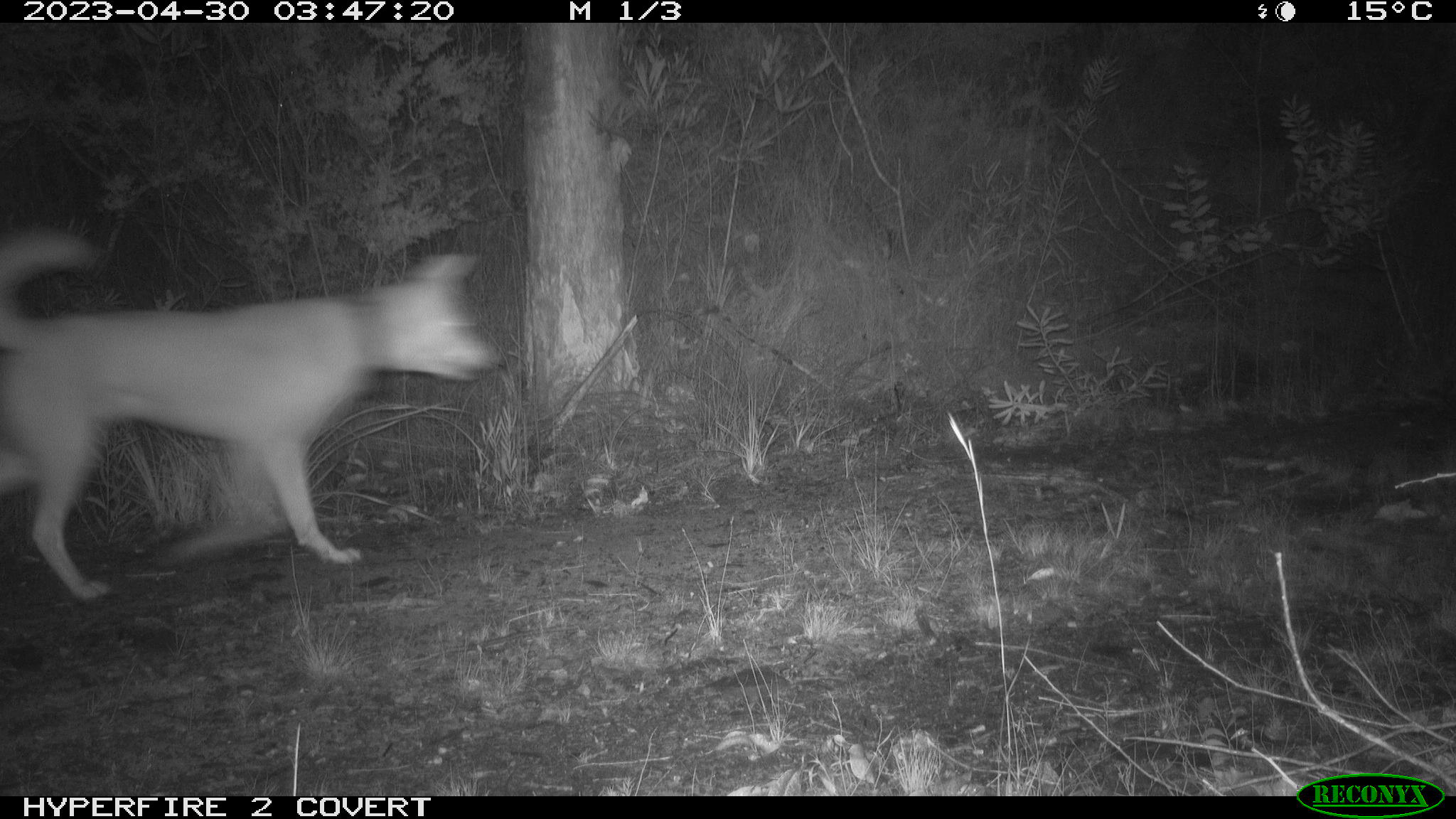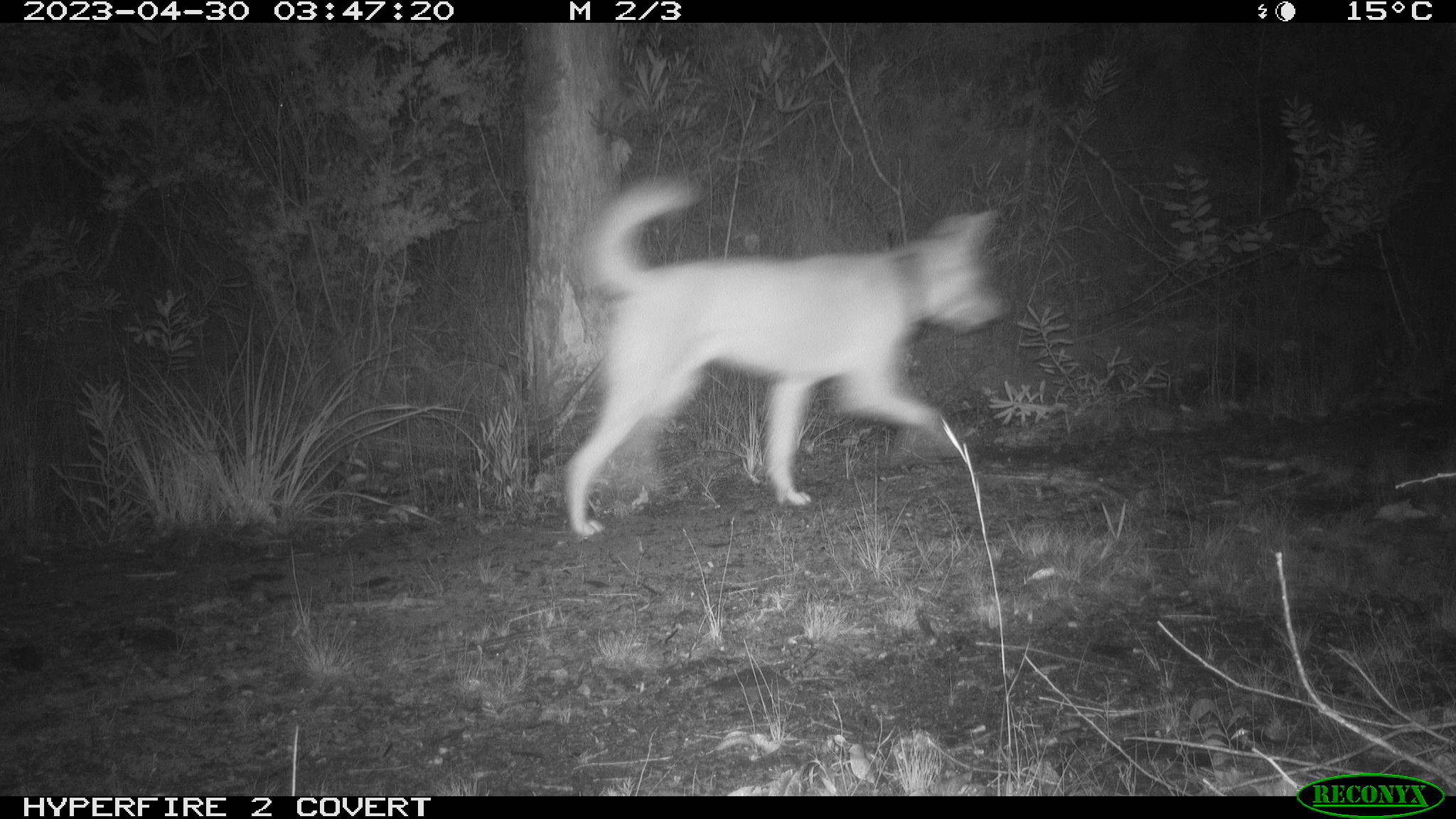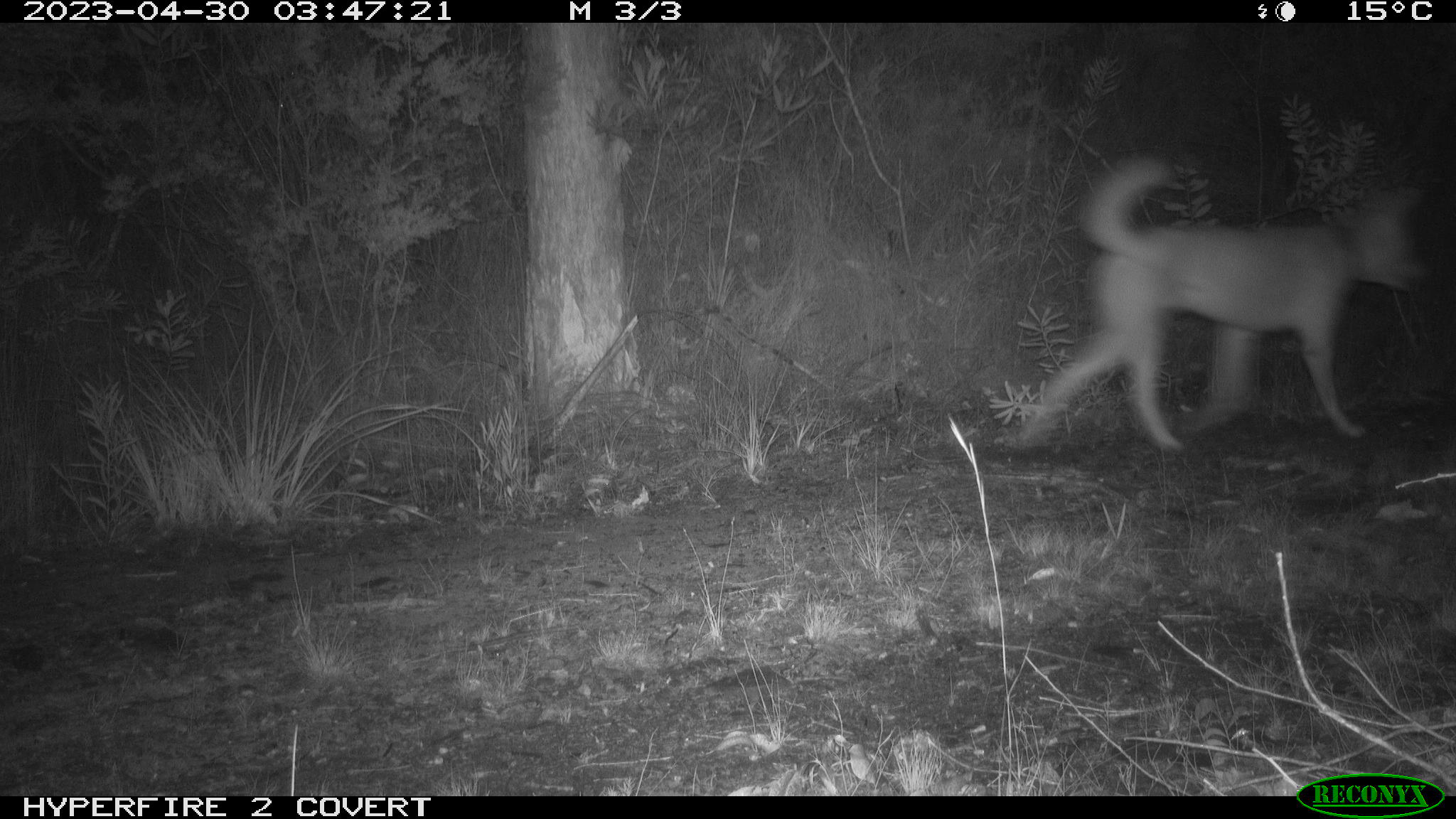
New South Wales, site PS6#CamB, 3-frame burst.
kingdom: Animalia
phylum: Chordata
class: Mammalia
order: Carnivora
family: Canidae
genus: Canis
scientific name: Canis familiaris dingo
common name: dingo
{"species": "dingo (Canis familiaris dingo)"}